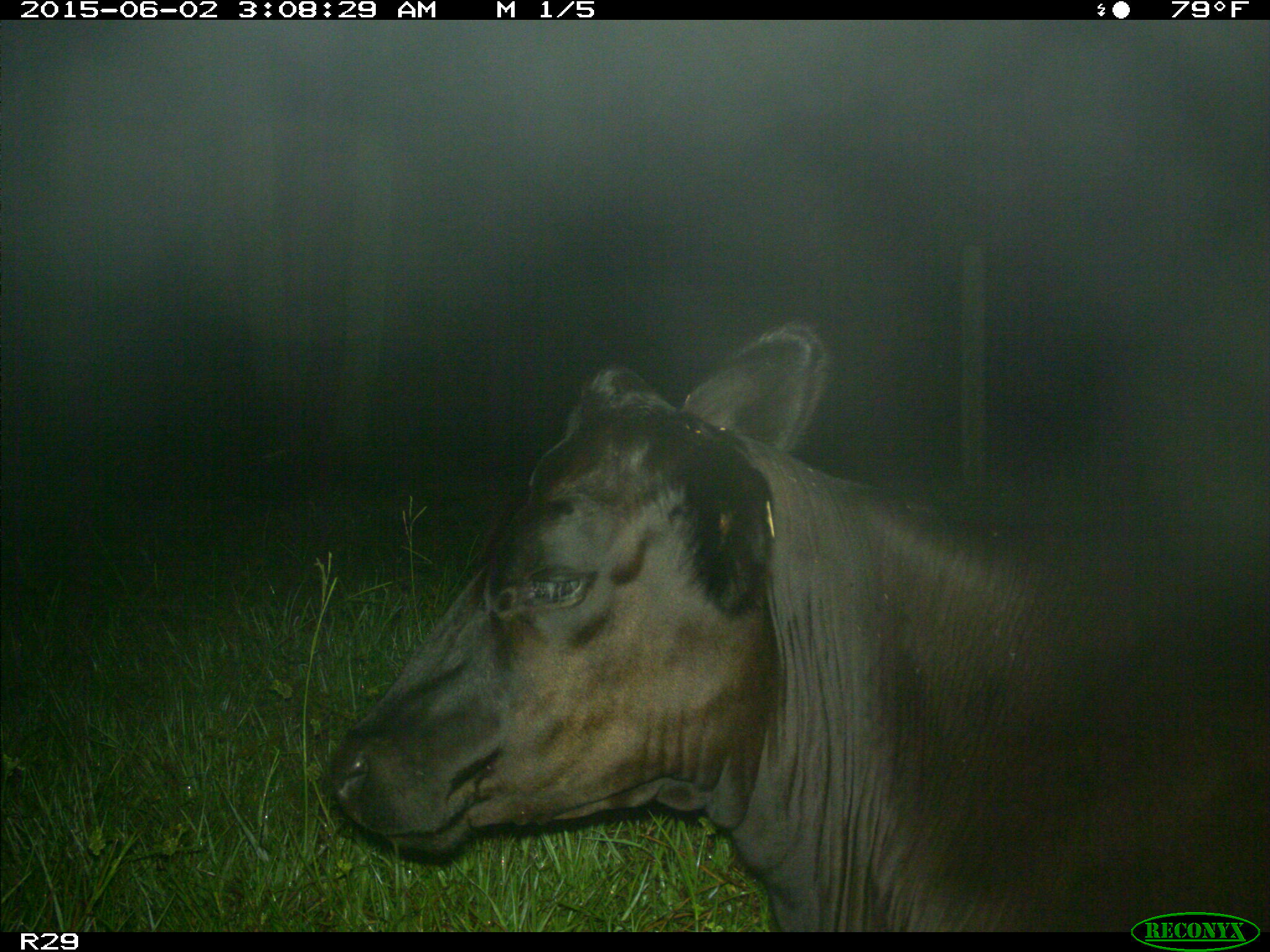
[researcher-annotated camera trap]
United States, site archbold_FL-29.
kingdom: Animalia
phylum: Chordata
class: Mammalia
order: Artiodactyla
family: Bovidae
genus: Bos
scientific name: Bos taurus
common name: domestic cow